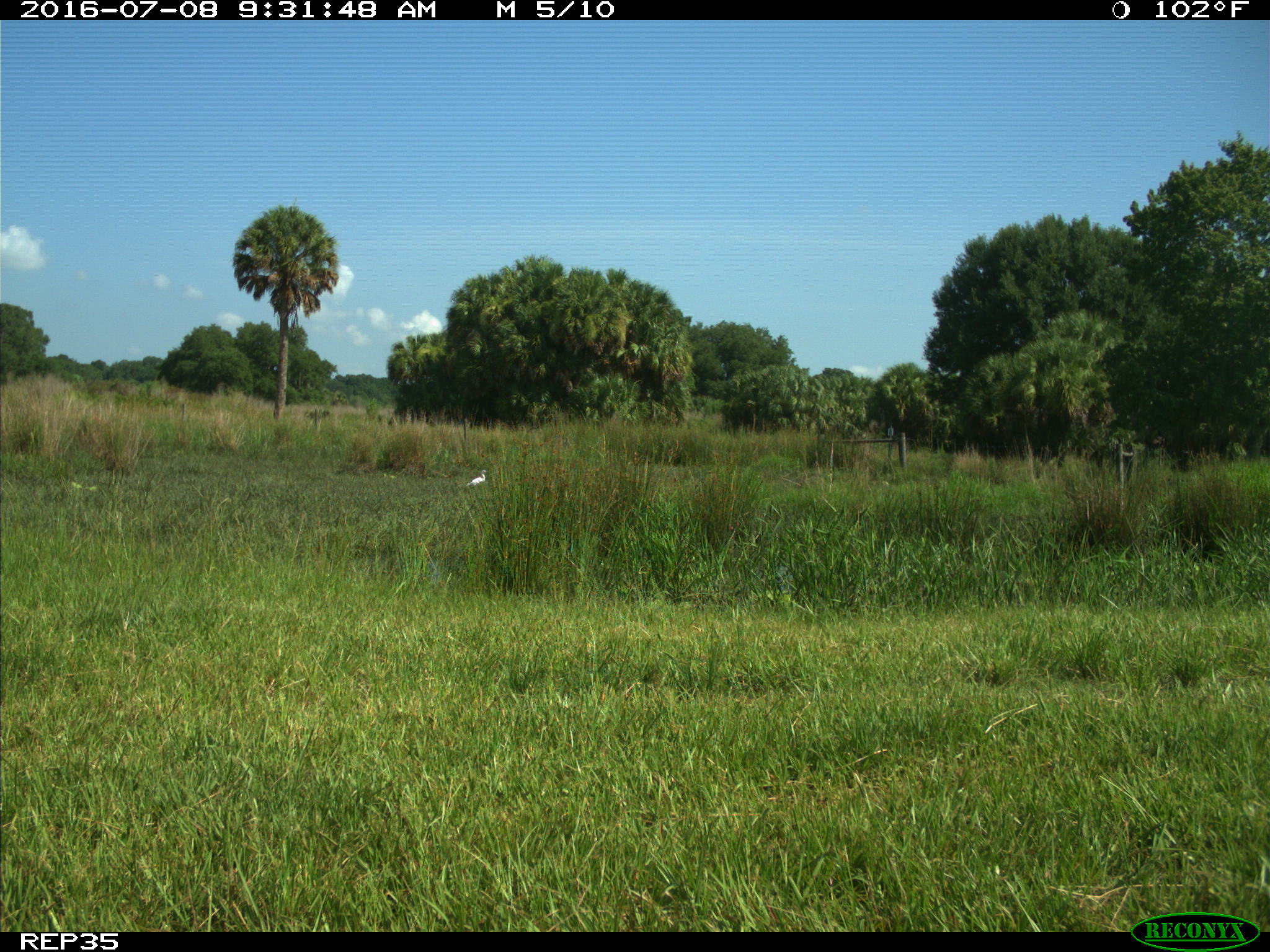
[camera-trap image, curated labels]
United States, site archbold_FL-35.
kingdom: Animalia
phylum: Chordata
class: Mammalia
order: Artiodactyla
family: Bovidae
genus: Bos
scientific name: Bos taurus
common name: domestic cow